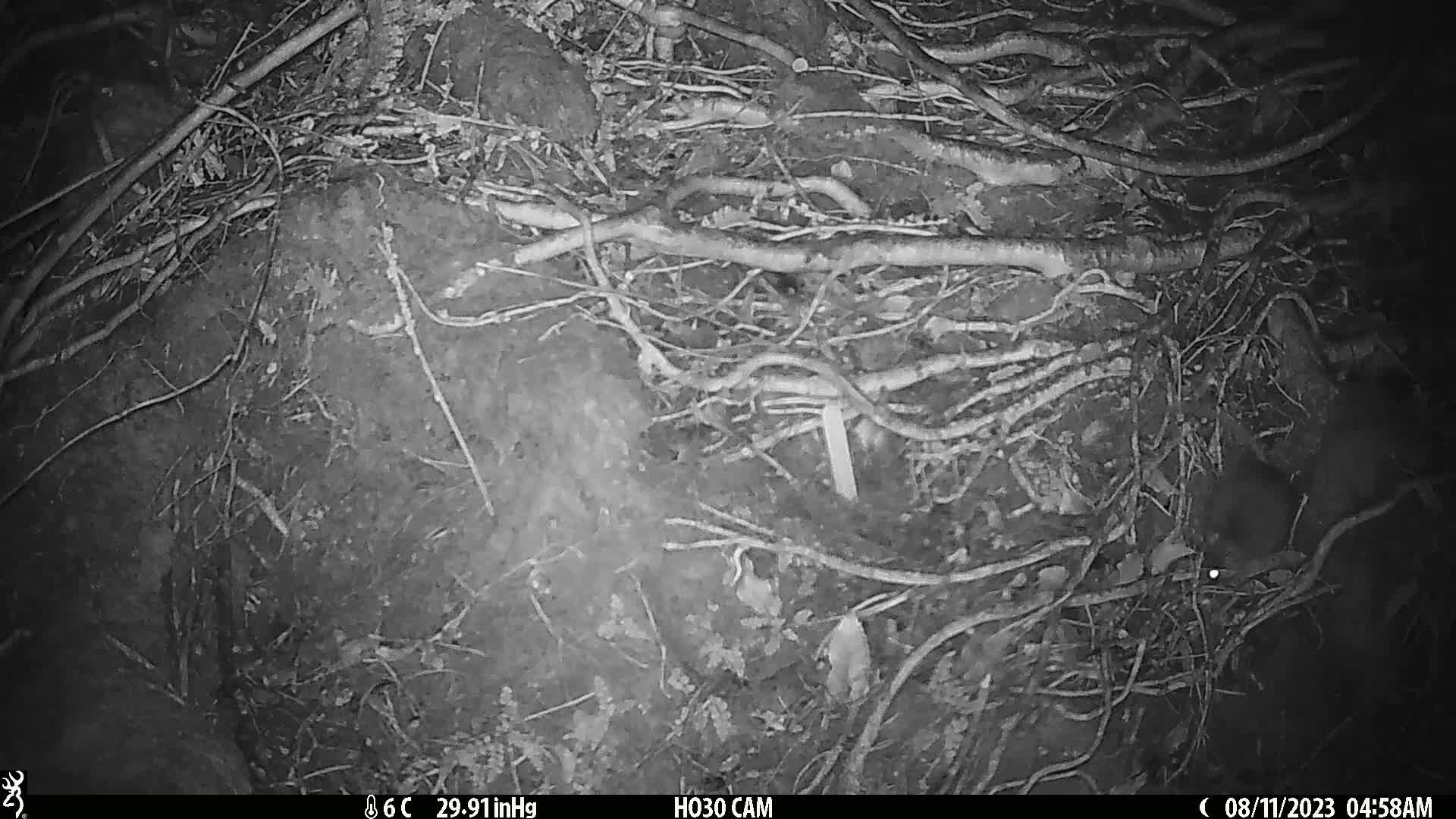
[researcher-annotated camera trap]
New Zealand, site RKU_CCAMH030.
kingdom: Animalia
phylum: Chordata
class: Mammalia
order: Rodentia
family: Muridae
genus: Rattus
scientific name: Rattus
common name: rat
Rat (Rattus).